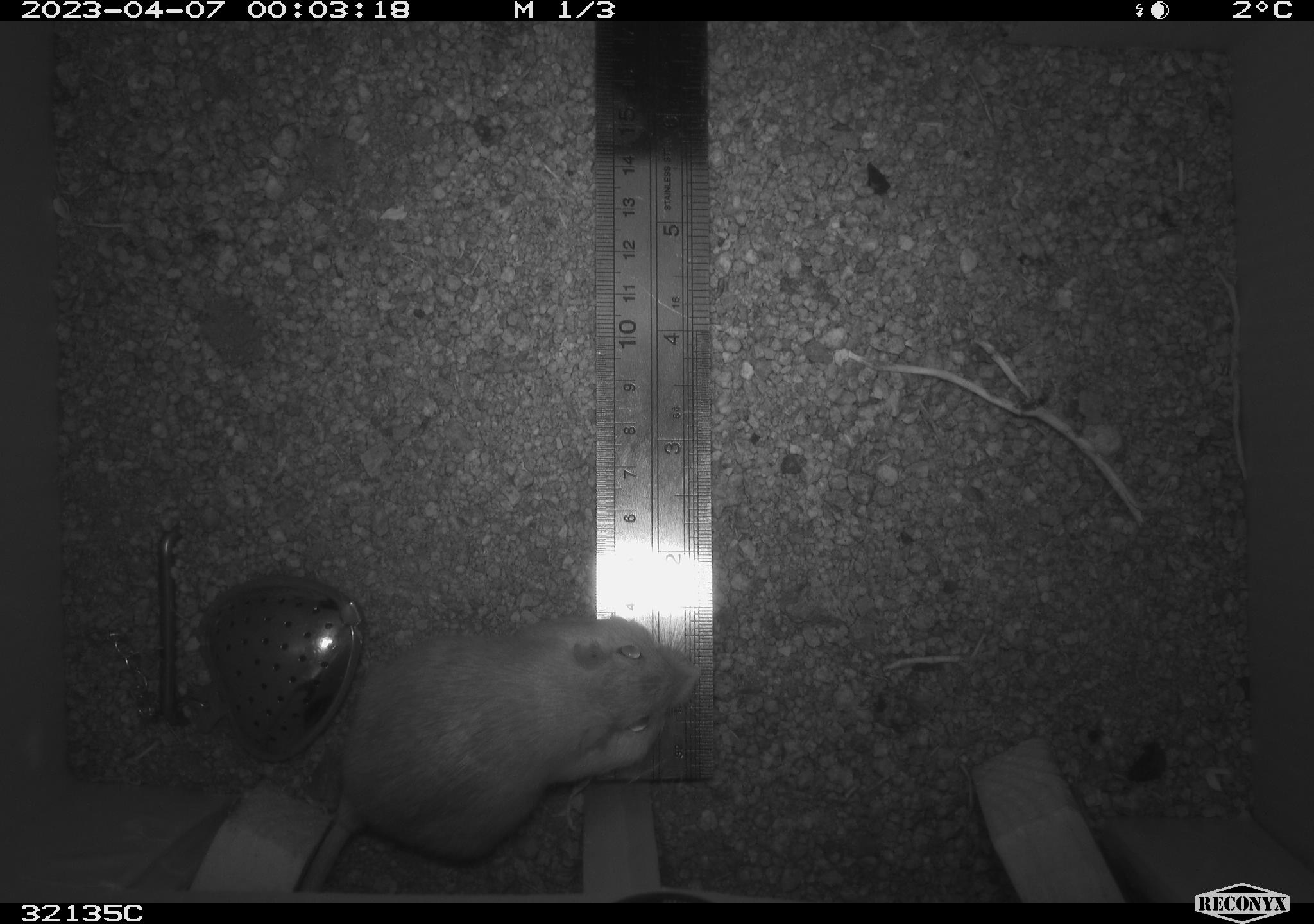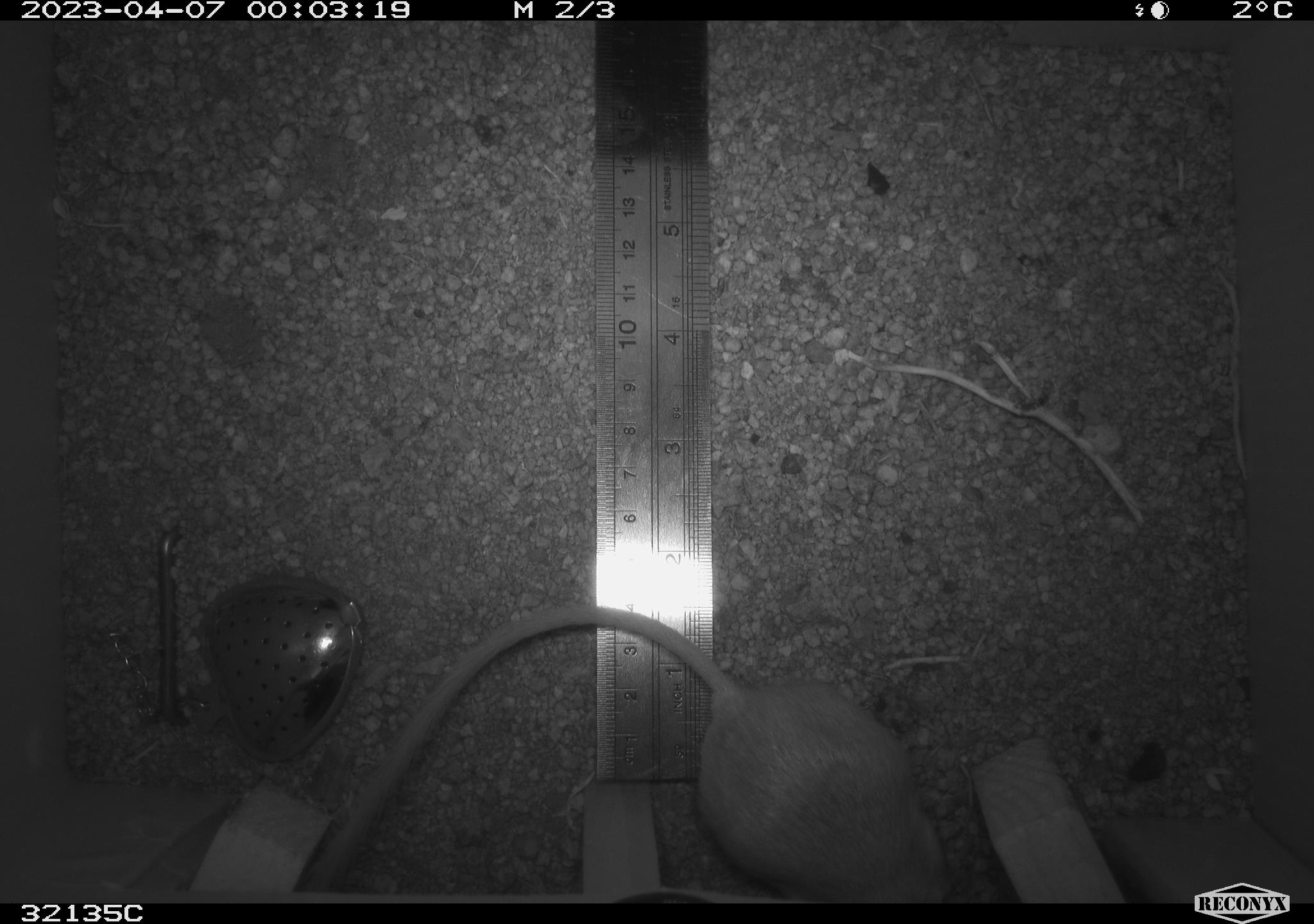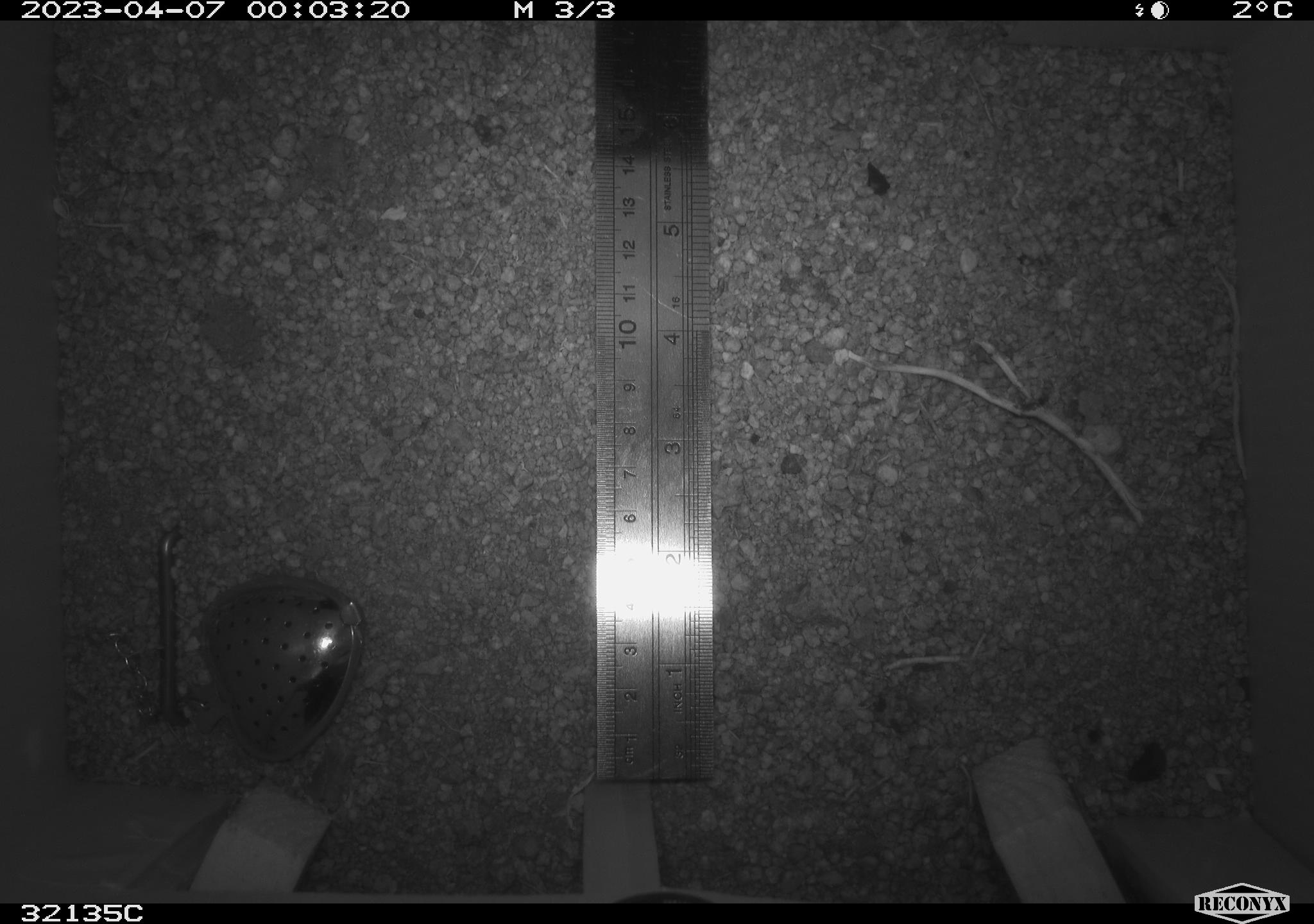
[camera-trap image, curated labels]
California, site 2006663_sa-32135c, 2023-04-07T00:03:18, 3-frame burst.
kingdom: Animalia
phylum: Chordata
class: Mammalia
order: Rodentia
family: Heteromyidae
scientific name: Heteromyidae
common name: kangaroo rats and pocket mice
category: heteromyidae family